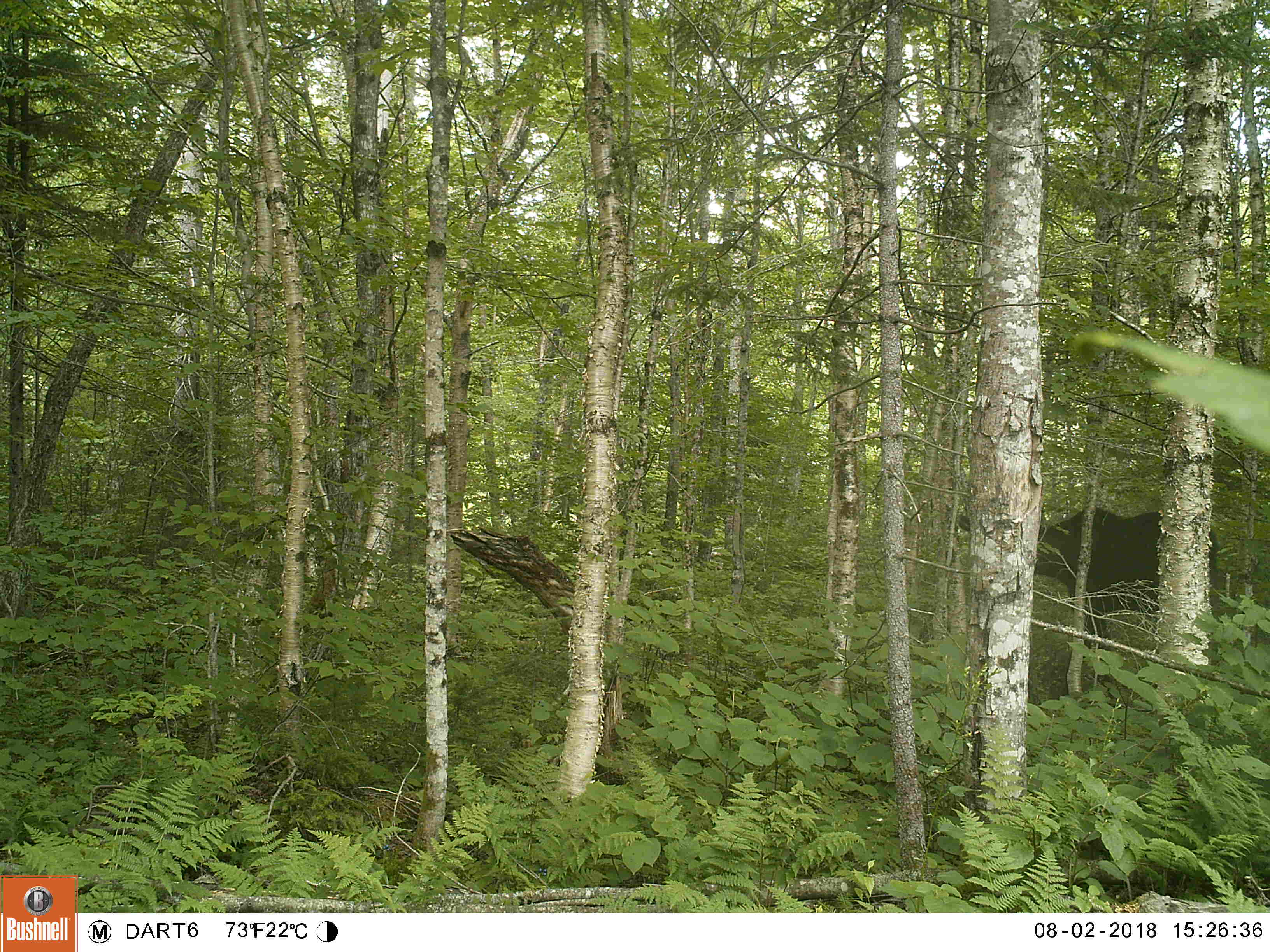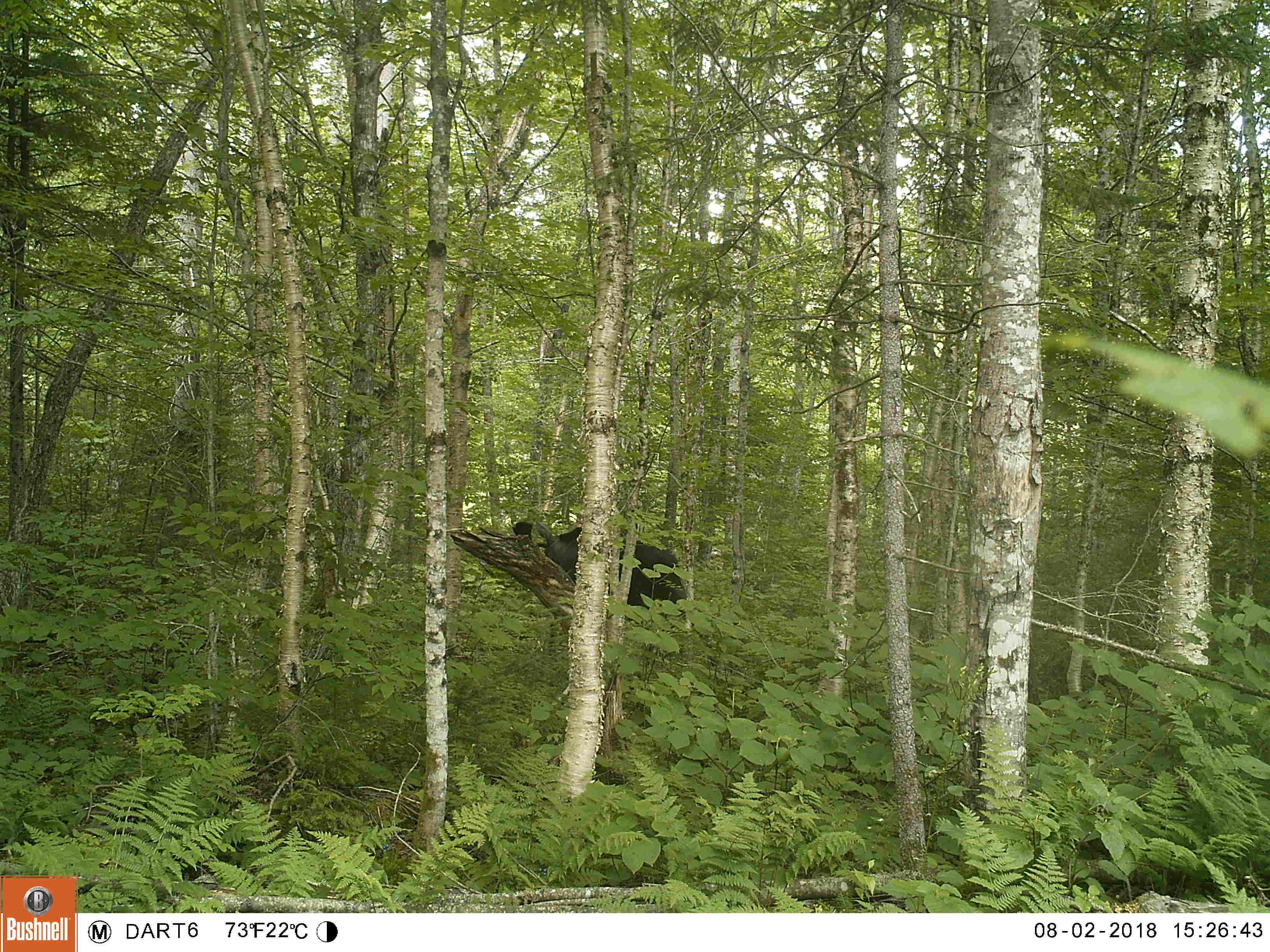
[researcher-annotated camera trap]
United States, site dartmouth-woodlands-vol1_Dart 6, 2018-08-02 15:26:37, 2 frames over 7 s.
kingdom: Animalia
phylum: Chordata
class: Mammalia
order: Artiodactyla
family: Cervidae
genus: Alces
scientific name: Alces alces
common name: moose